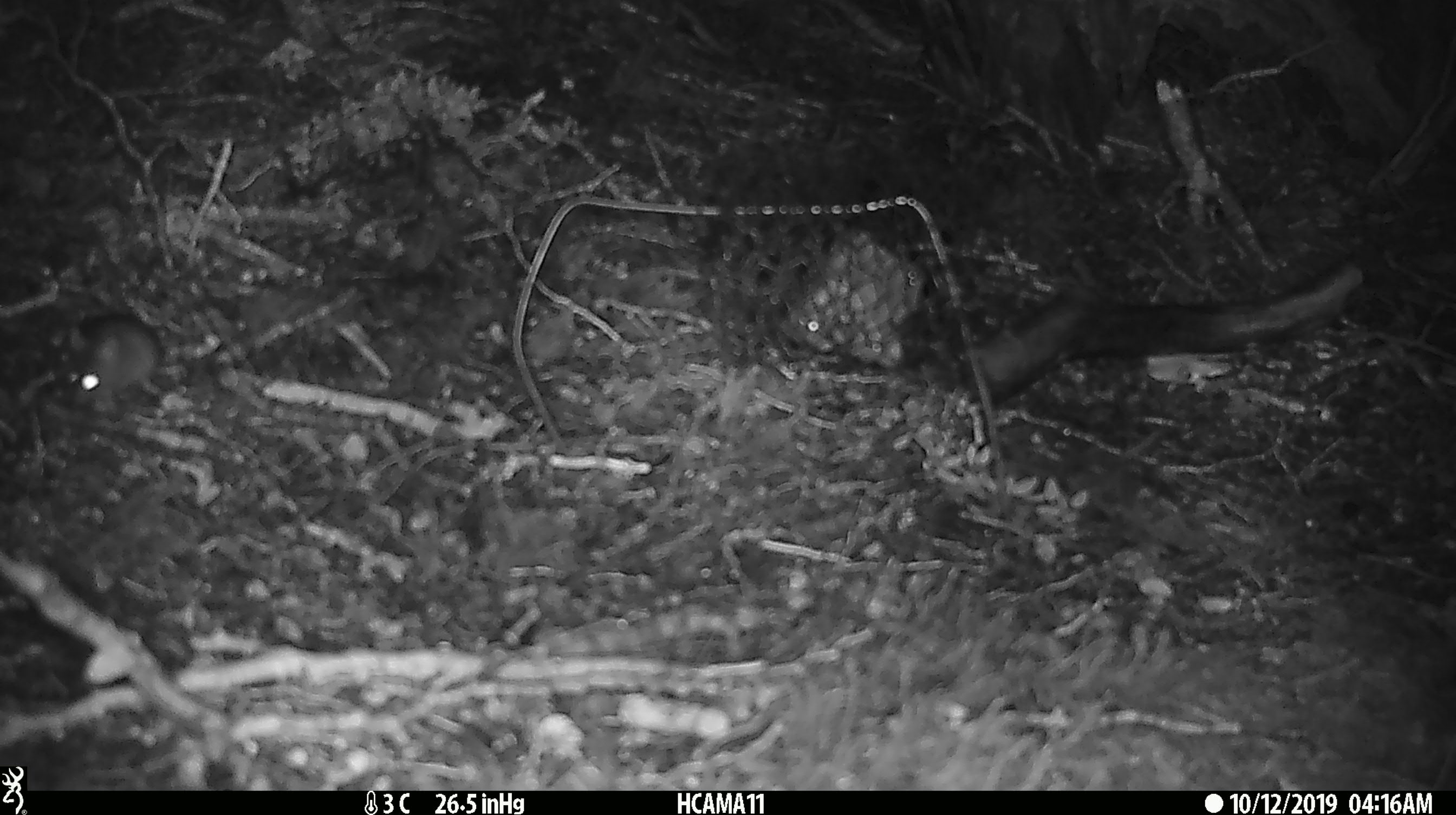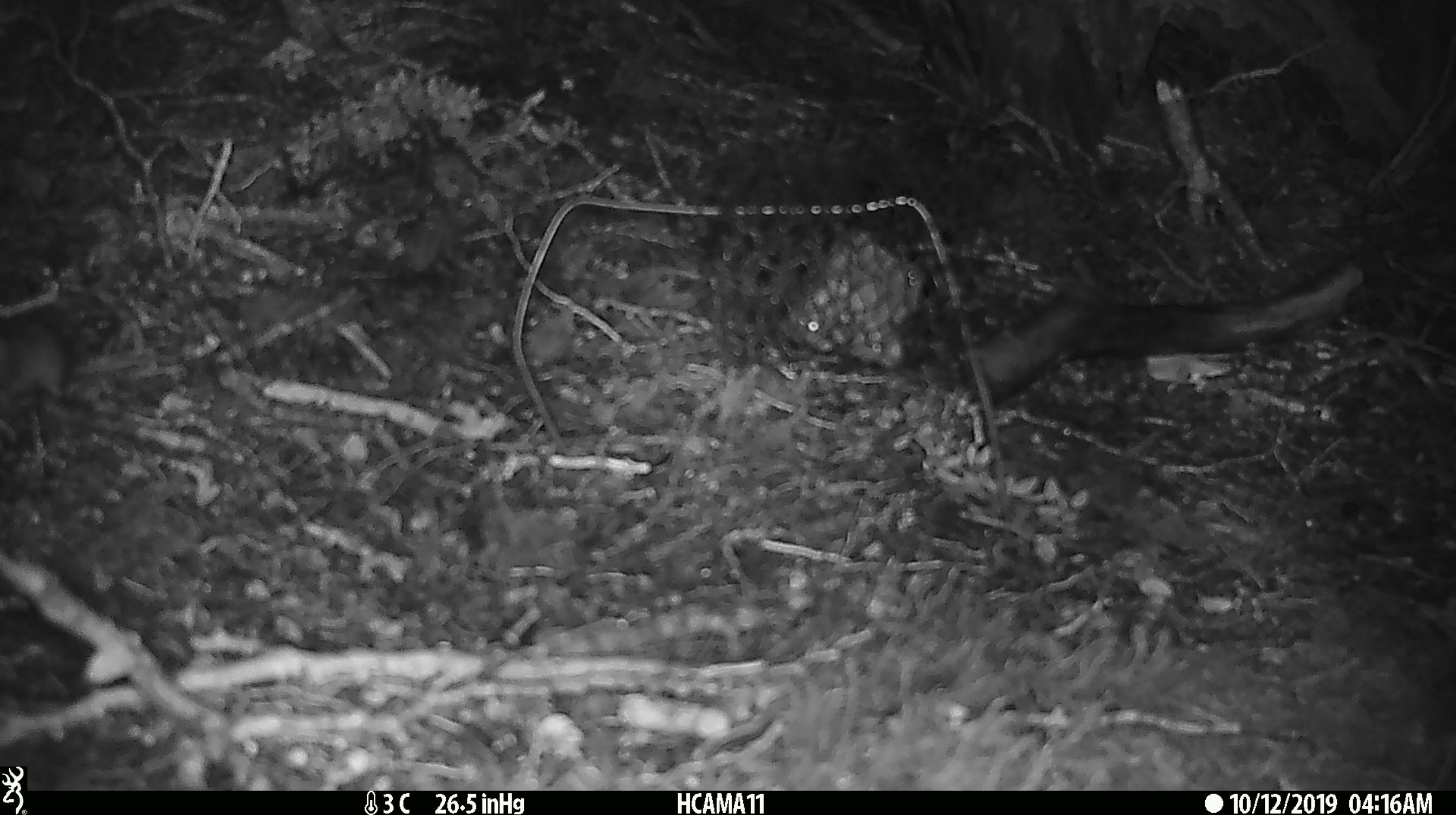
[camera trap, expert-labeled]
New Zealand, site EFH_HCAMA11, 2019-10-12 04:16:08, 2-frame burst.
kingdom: Animalia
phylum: Chordata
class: Mammalia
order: Rodentia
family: Muridae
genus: Mus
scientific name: Mus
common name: mouse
Mouse (Mus).